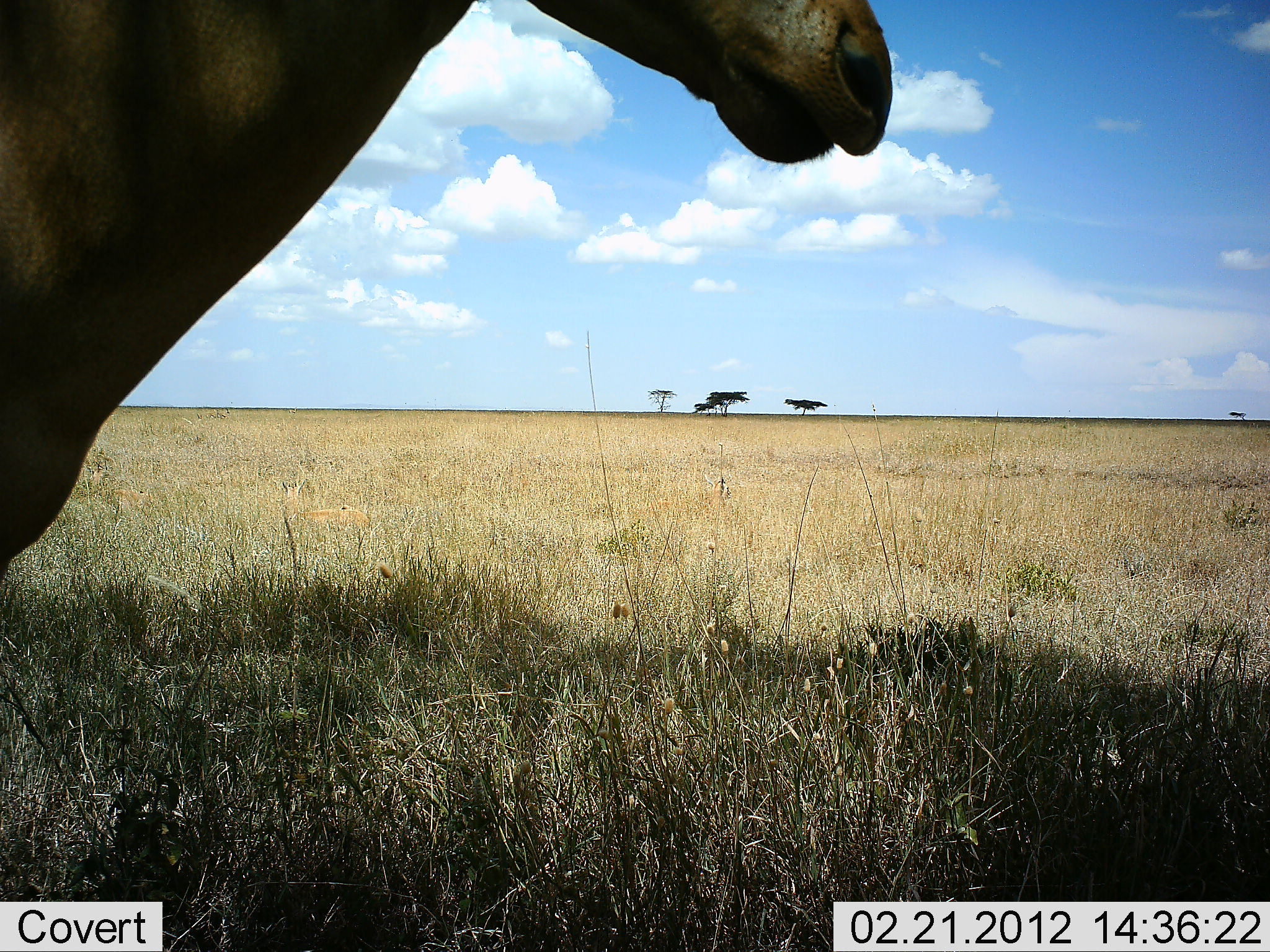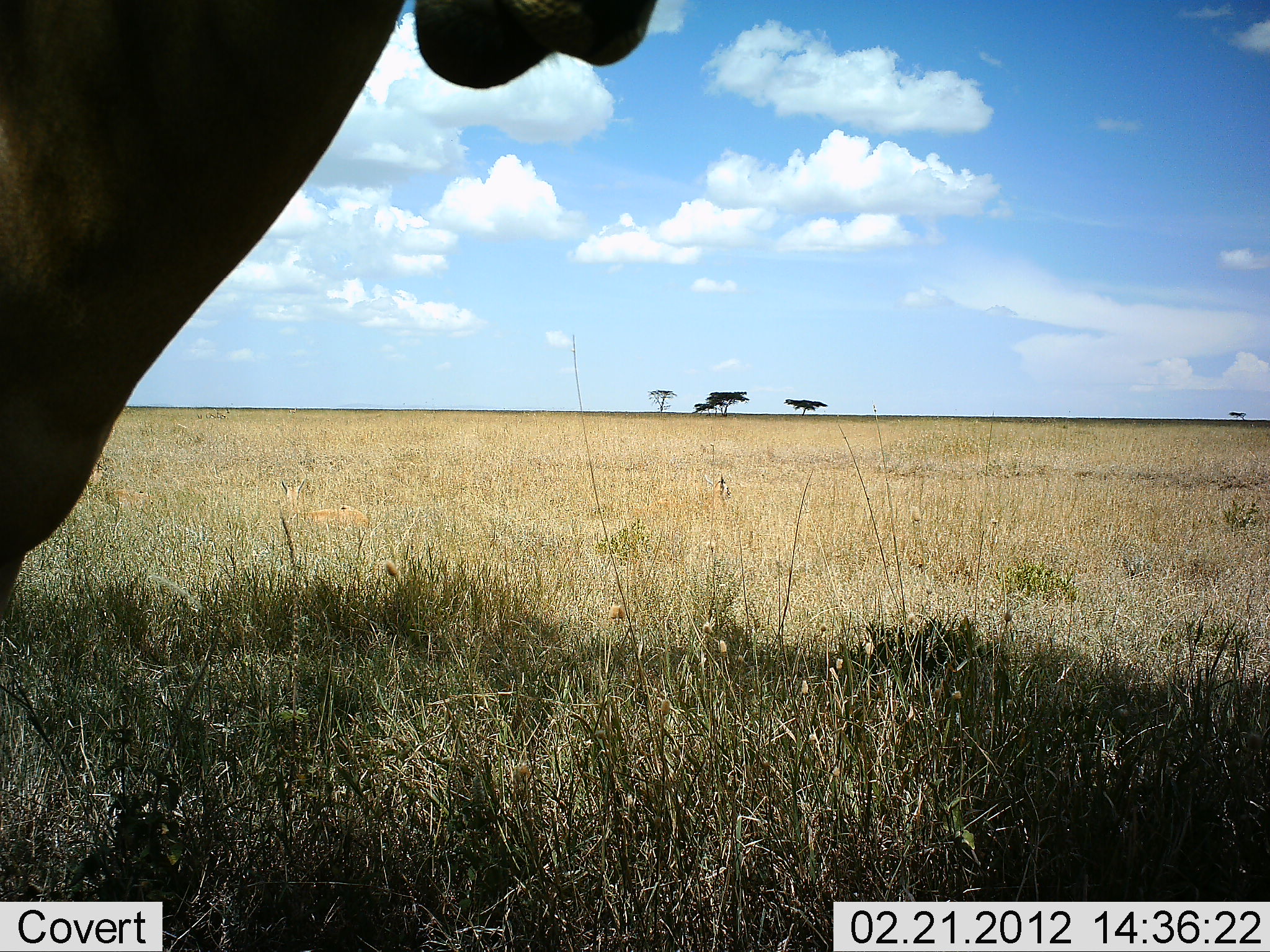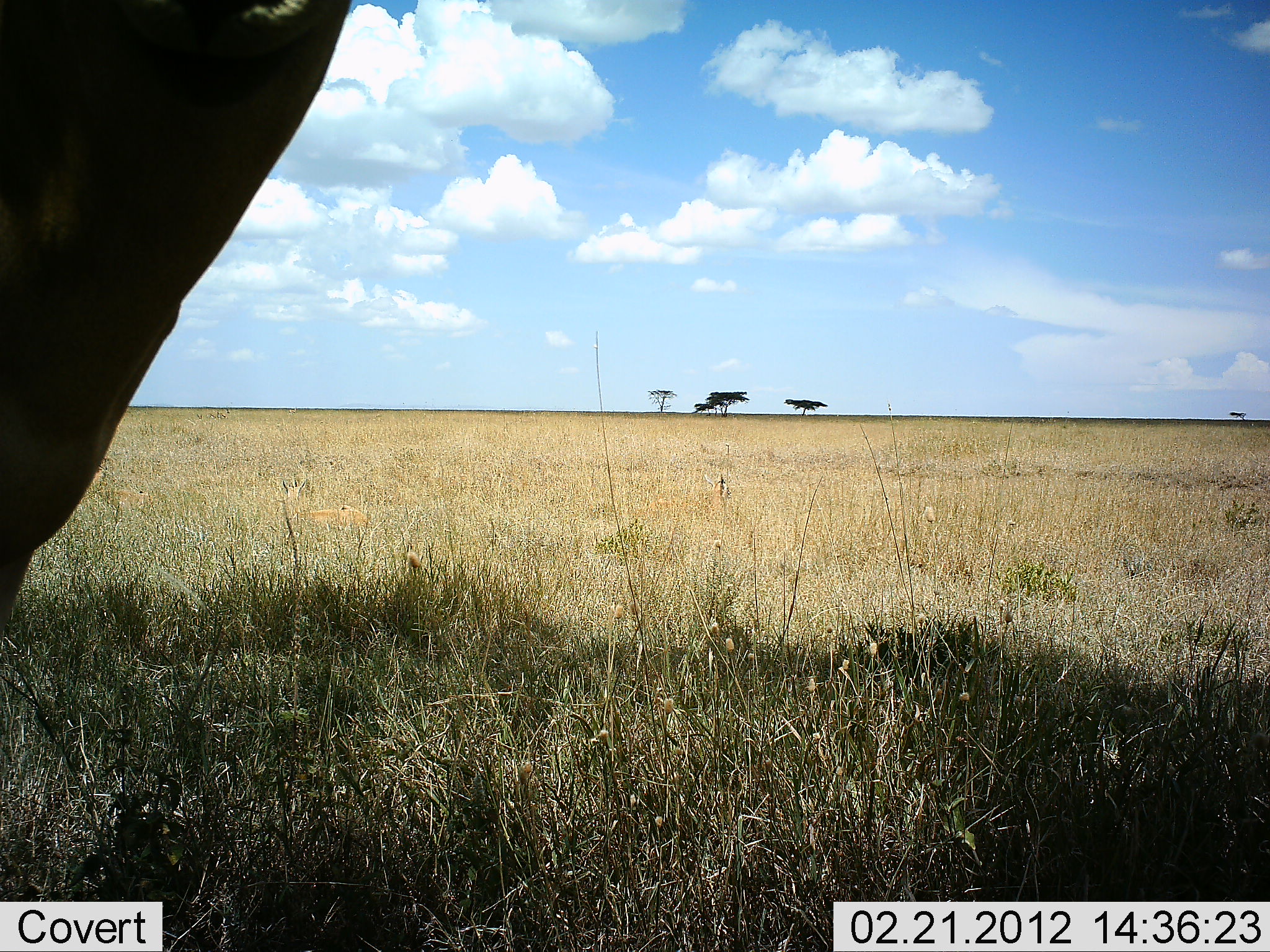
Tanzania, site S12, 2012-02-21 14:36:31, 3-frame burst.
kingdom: Animalia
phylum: Chordata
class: Mammalia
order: Artiodactyla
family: Bovidae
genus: Alcelaphus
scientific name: Alcelaphus buselaphus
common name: hartebeest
Hartebeest (Alcelaphus buselaphus), count 1. Behavior (volunteer vote fractions): standing 92%, resting 0%, moving 8%, interacting 0%. Young present (vote fraction): 0%. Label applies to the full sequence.